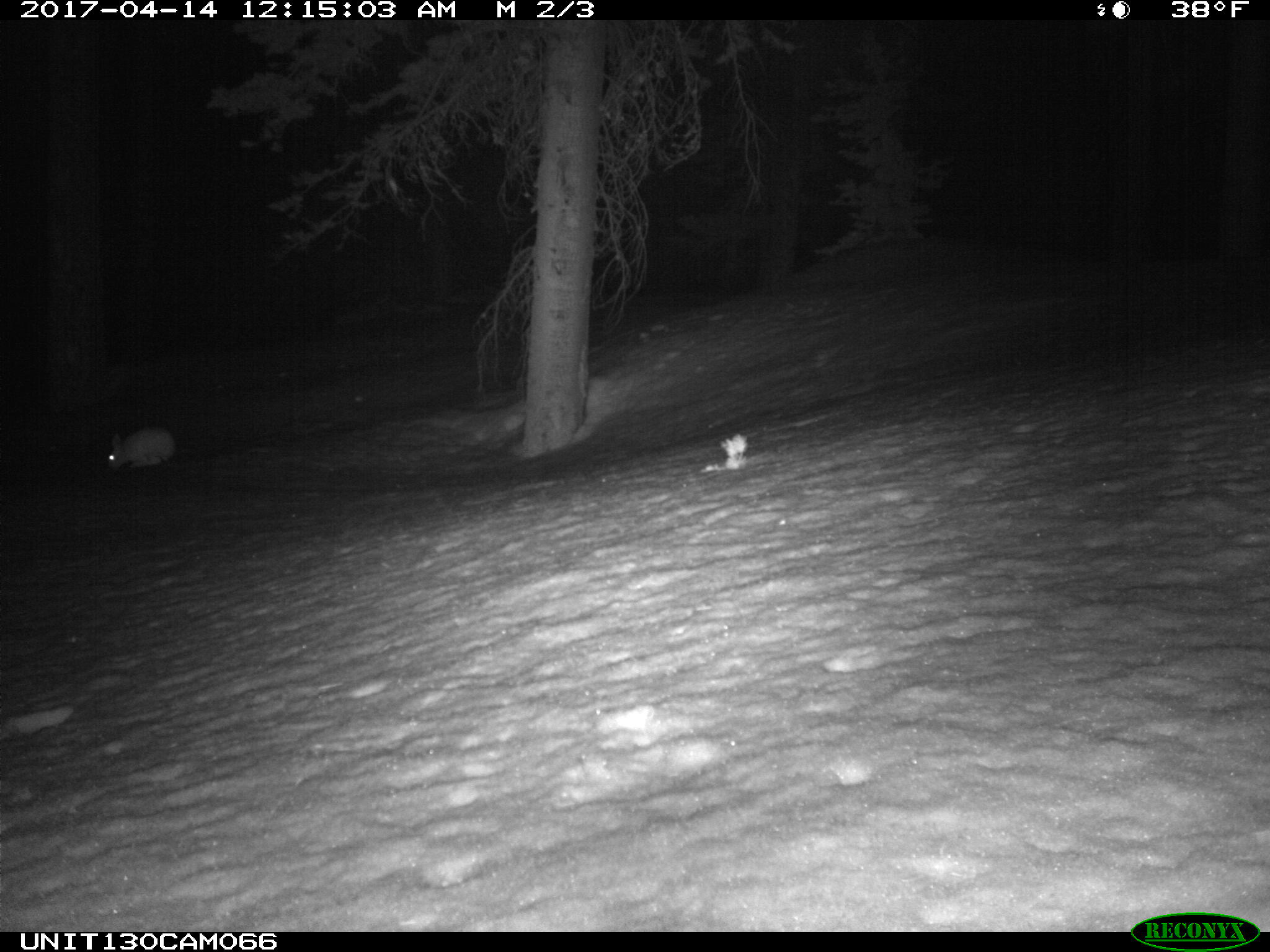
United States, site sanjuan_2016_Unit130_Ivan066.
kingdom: Animalia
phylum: Chordata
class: Mammalia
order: Lagomorpha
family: Leporidae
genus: Lepus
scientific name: Lepus americanus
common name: snowshoe hare